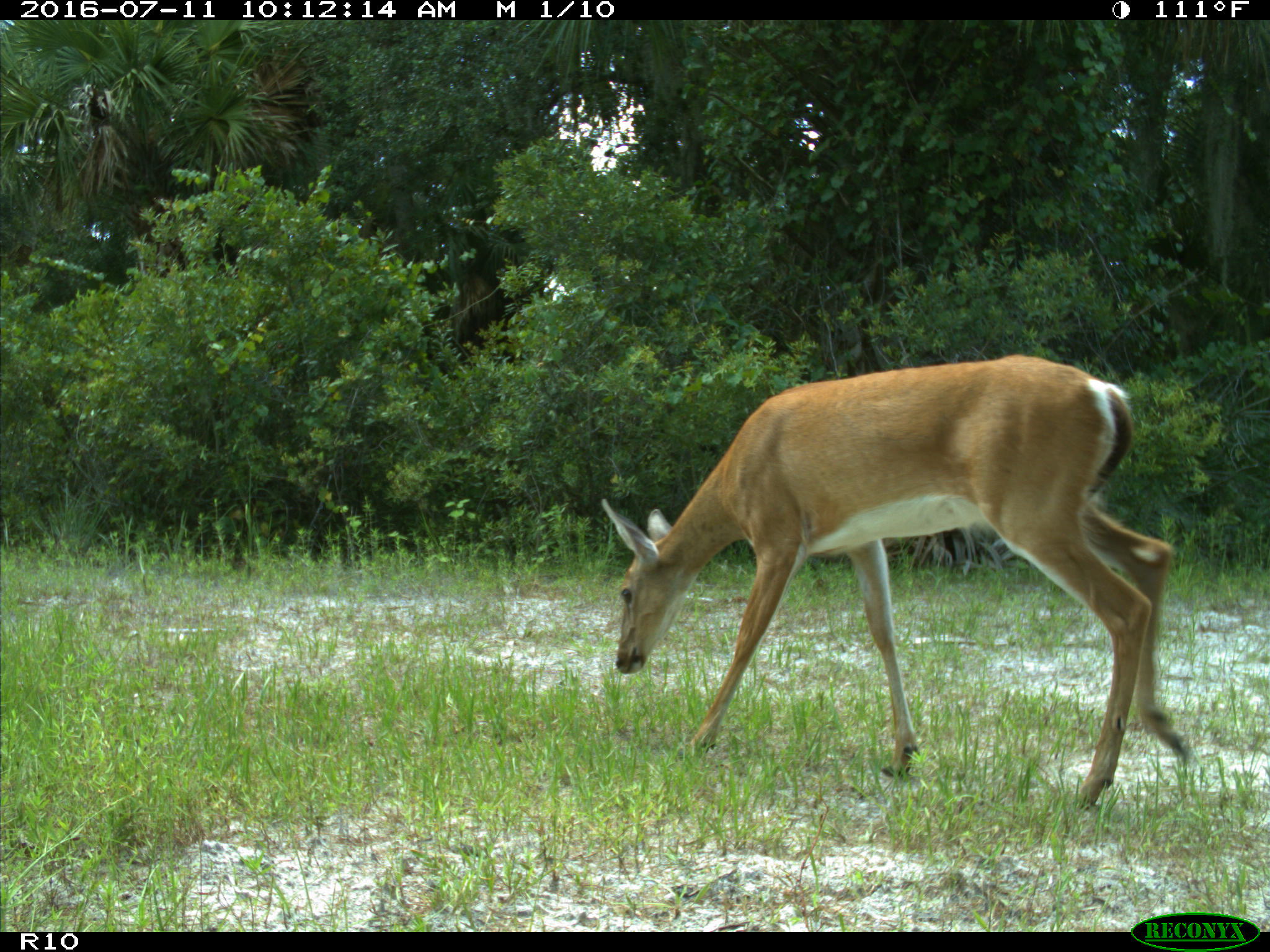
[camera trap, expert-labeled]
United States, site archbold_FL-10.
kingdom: Animalia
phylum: Chordata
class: Mammalia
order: Artiodactyla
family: Cervidae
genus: Odocoileus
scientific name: Odocoileus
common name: deer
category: unidentified deer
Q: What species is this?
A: Unidentified deer (deer) (Odocoileus).